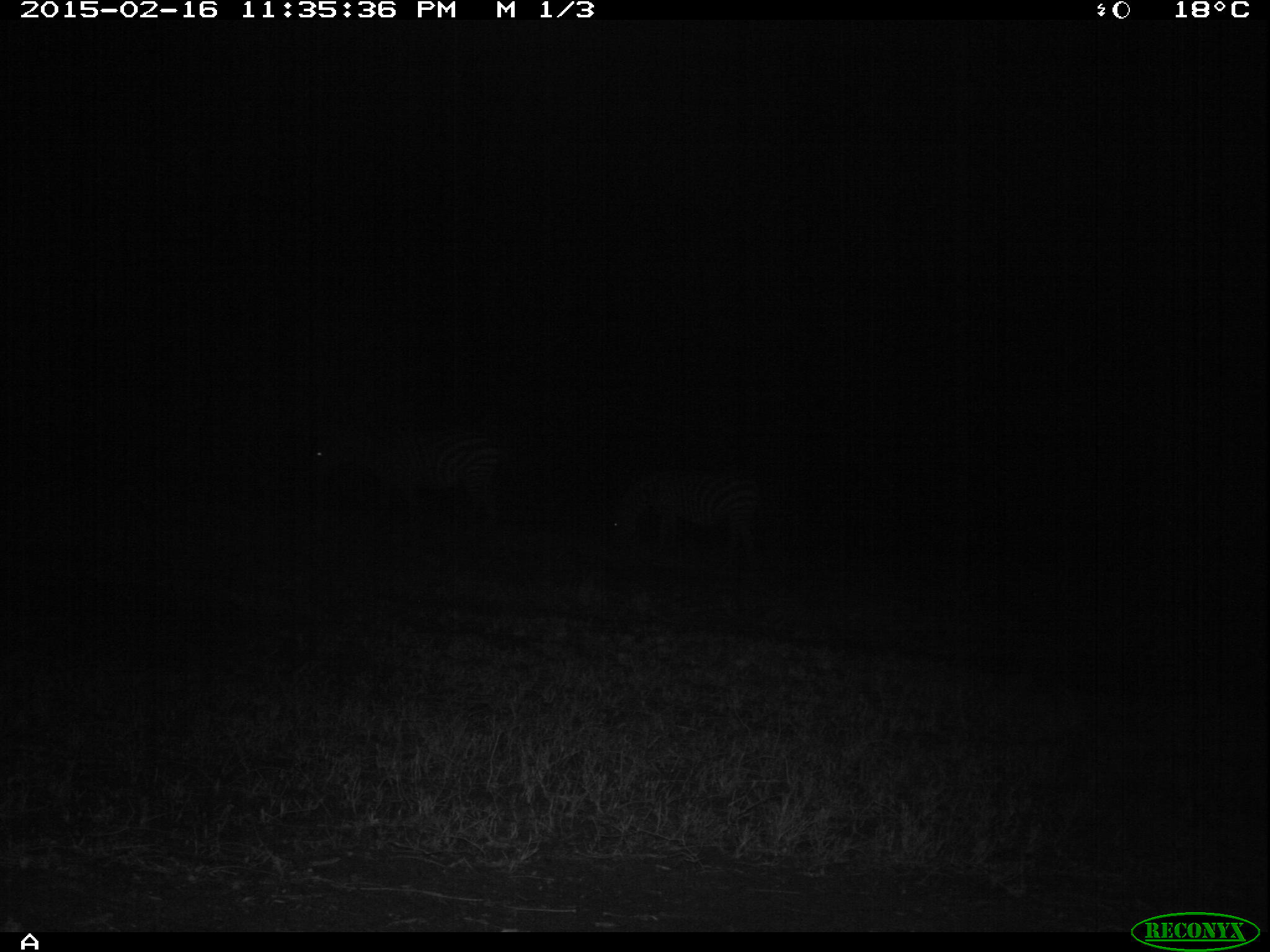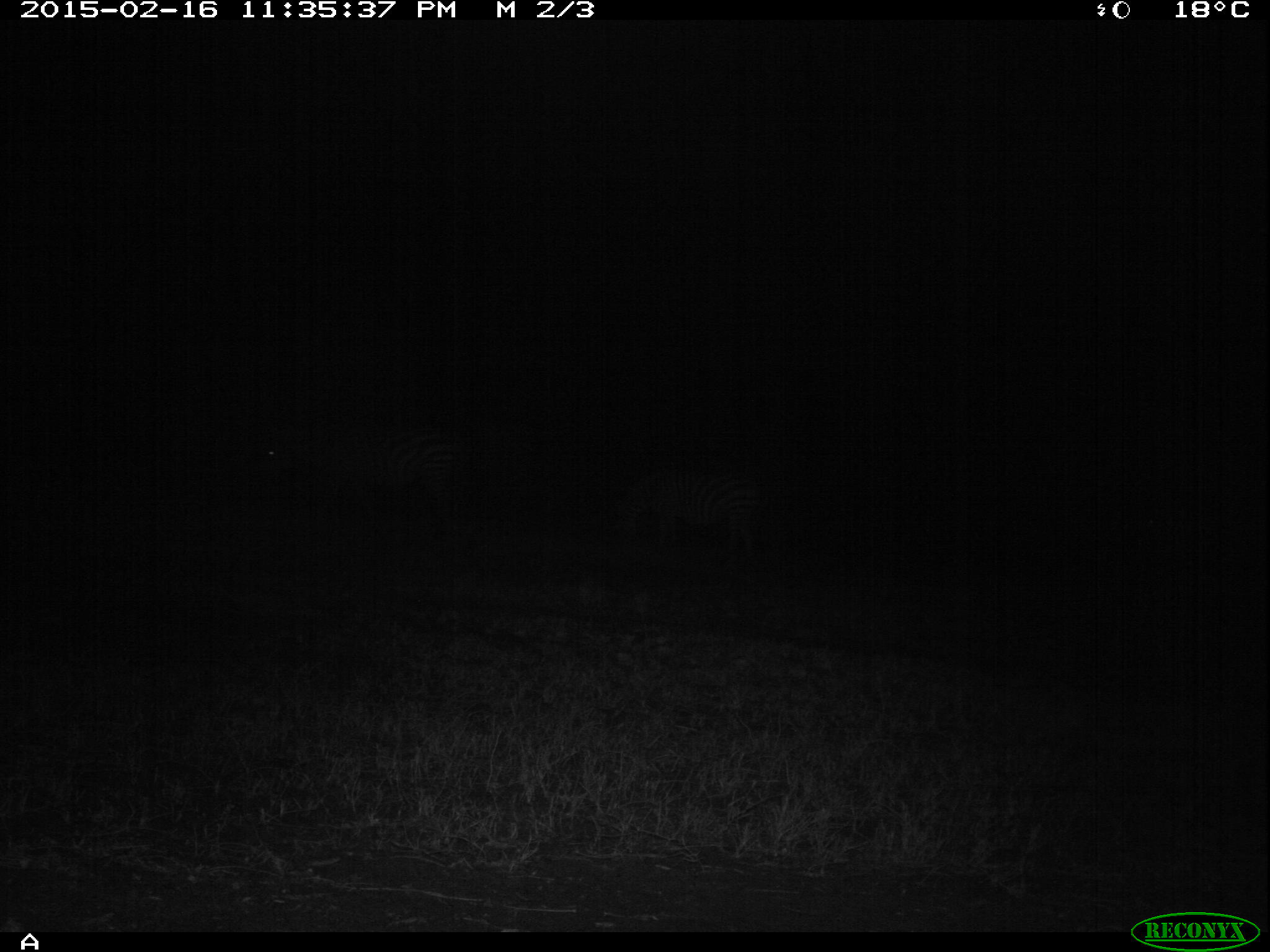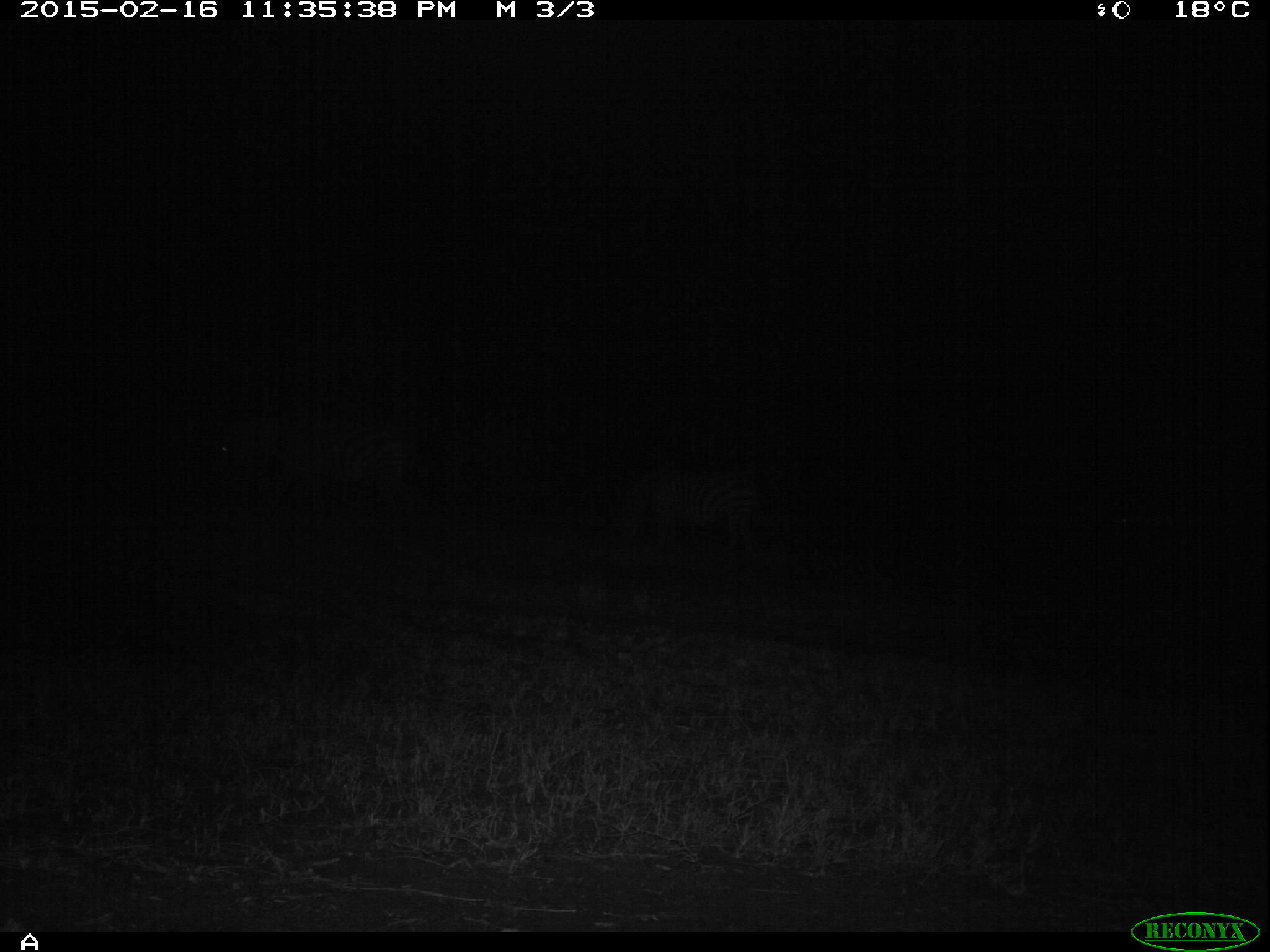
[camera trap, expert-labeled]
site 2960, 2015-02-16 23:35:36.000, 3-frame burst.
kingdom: Animalia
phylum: Chordata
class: Mammalia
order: Perissodactyla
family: Equidae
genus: Equus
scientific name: Equus quagga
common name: plains zebra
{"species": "Equus quagga (plains zebra)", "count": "2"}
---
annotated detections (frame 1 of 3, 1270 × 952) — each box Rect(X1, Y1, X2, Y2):
equus quagga: Rect(302, 422, 497, 520); Rect(607, 469, 759, 566)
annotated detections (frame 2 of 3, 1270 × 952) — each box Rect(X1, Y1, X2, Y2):
equus quagga: Rect(251, 429, 463, 537); Rect(615, 466, 759, 565)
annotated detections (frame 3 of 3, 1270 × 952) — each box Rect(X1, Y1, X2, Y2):
equus quagga: Rect(208, 414, 413, 526); Rect(609, 466, 762, 560)